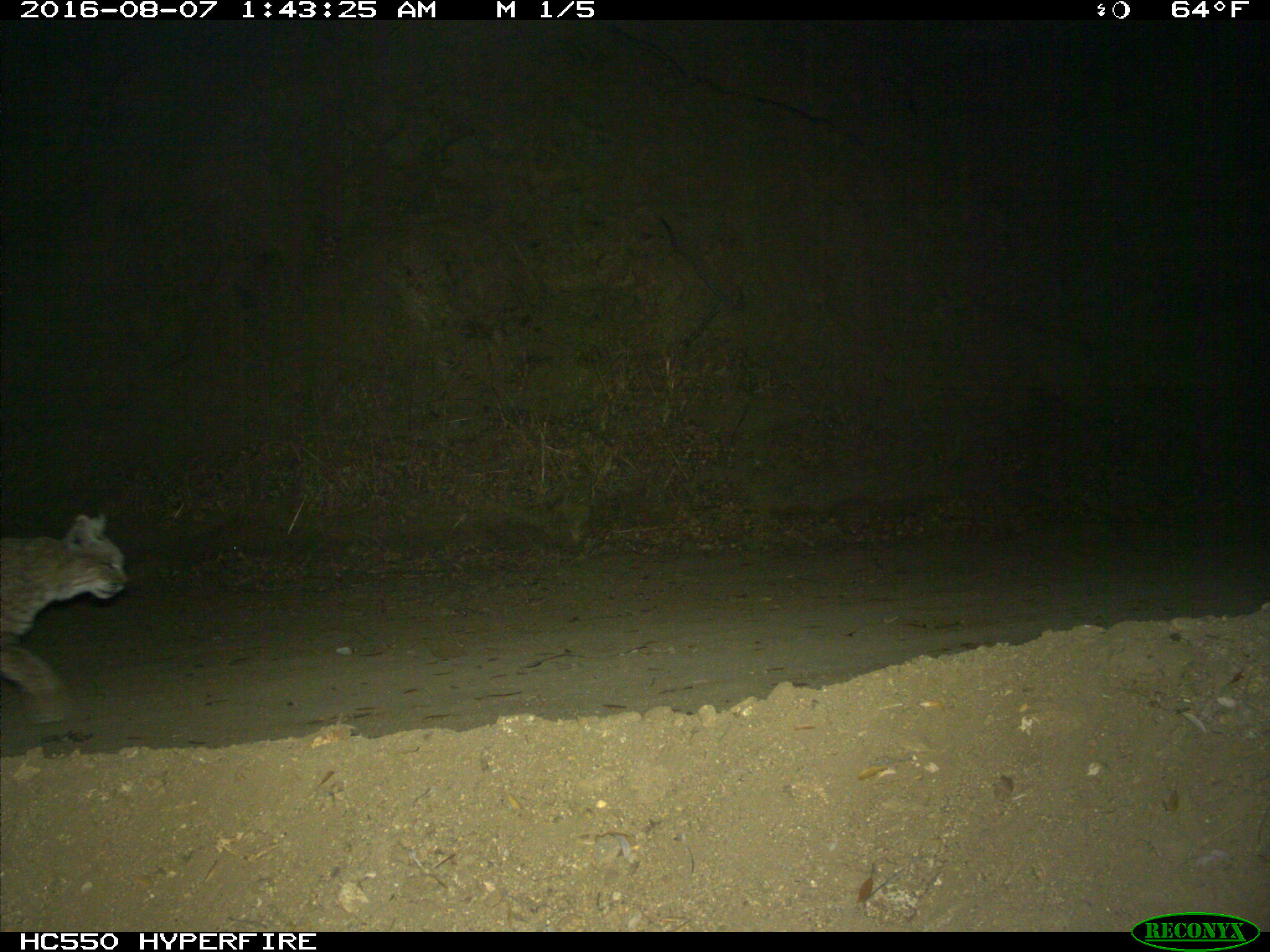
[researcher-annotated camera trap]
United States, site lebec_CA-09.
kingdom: Animalia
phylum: Chordata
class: Mammalia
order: Carnivora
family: Felidae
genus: Lynx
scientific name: Lynx rufus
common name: bobcat